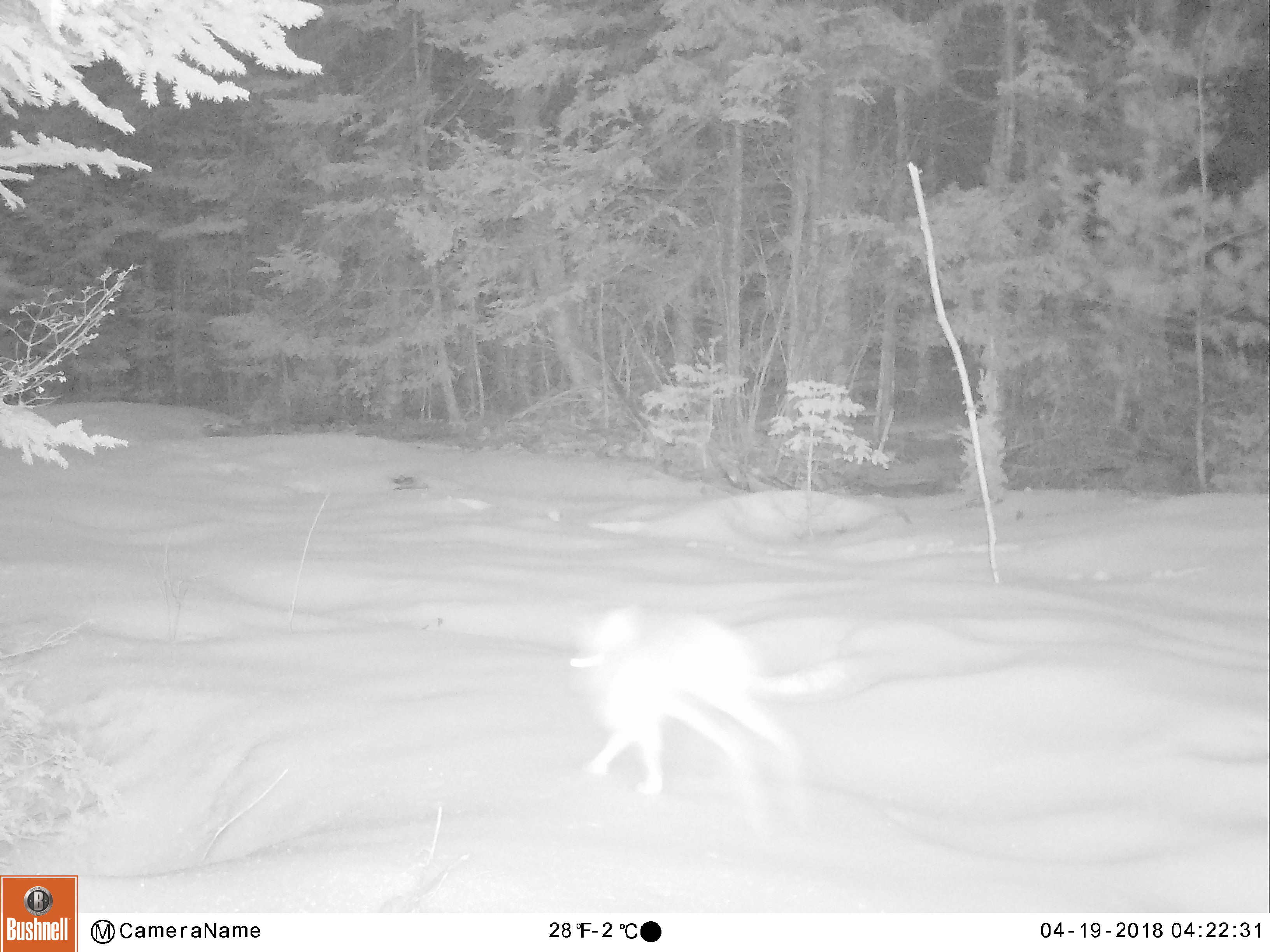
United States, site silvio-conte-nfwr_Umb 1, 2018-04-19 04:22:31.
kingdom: Animalia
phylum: Chordata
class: Mammalia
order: Lagomorpha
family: Leporidae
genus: Lepus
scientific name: Lepus americanus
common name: snowshoe hare